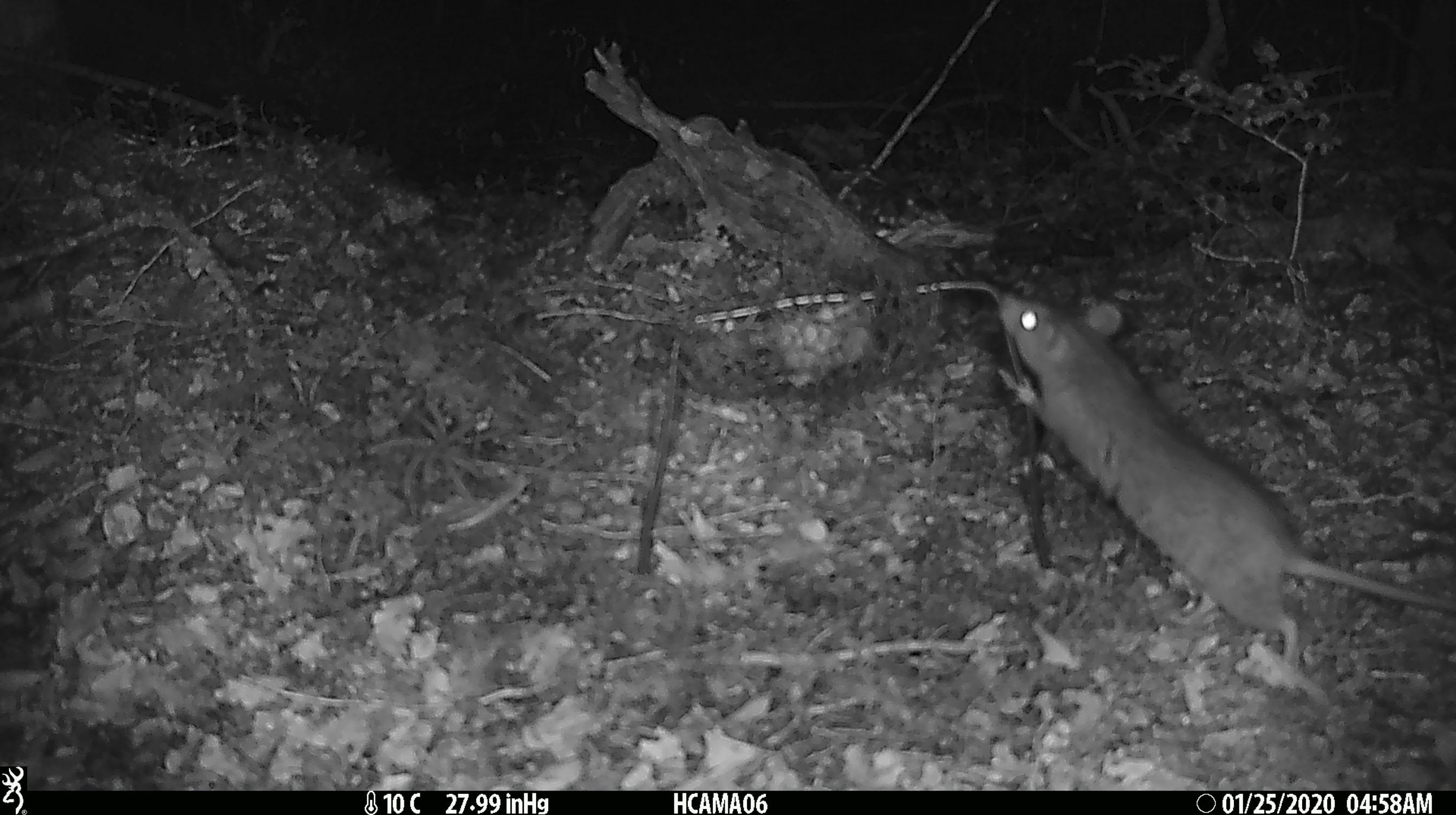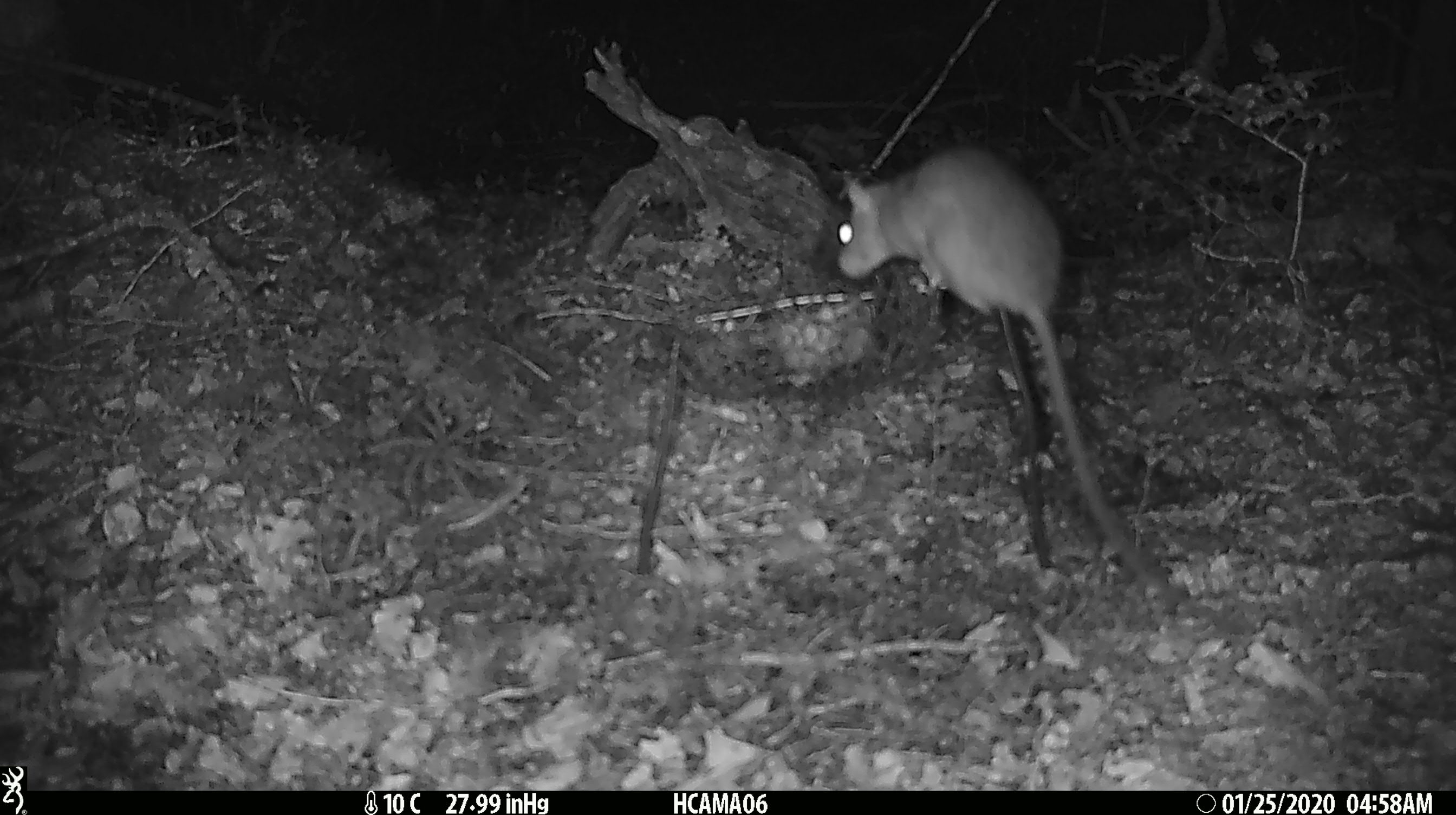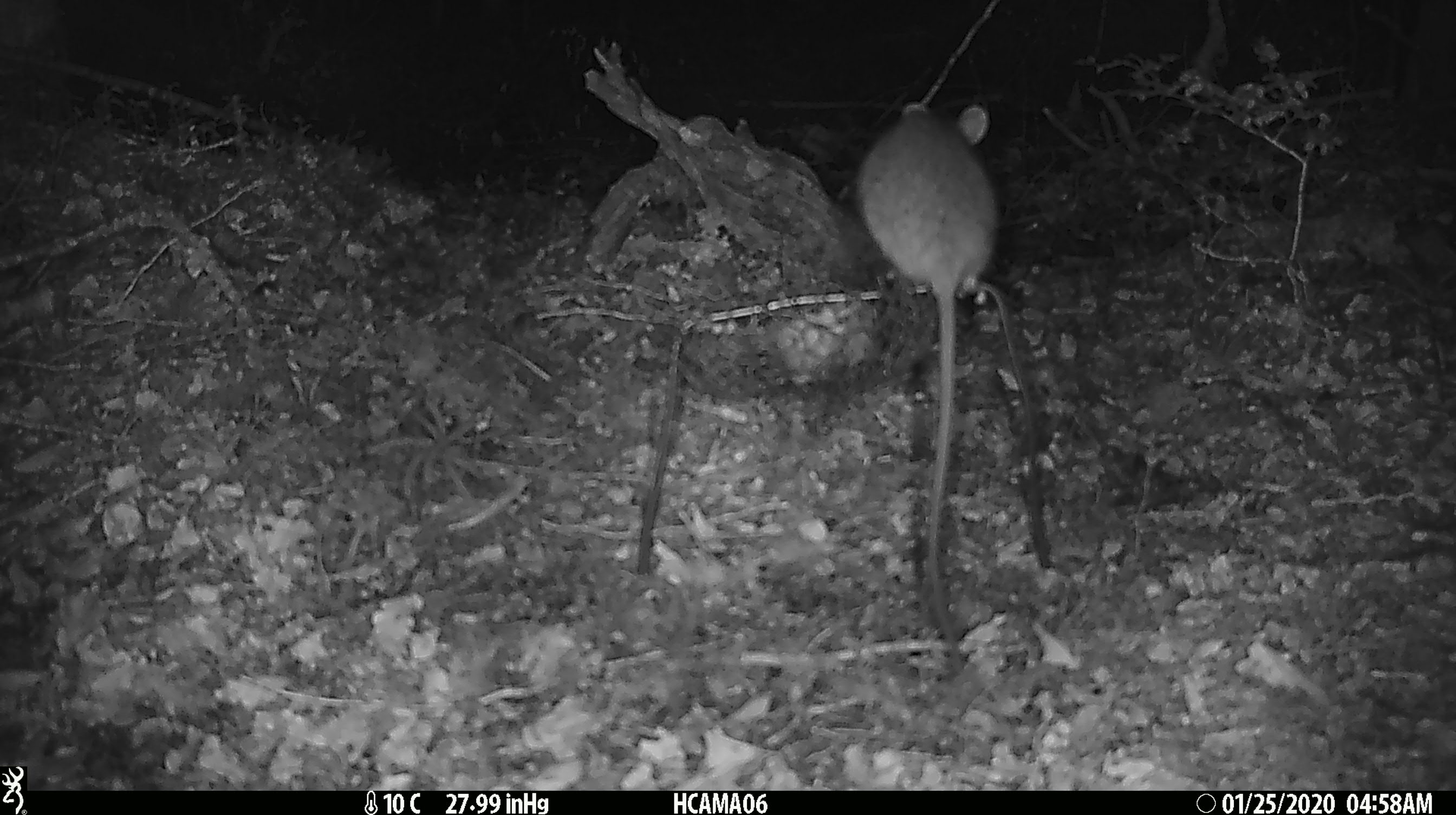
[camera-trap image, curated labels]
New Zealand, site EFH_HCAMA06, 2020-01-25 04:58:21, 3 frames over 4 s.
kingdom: Animalia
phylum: Chordata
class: Mammalia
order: Rodentia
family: Muridae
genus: Rattus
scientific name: Rattus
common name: rat